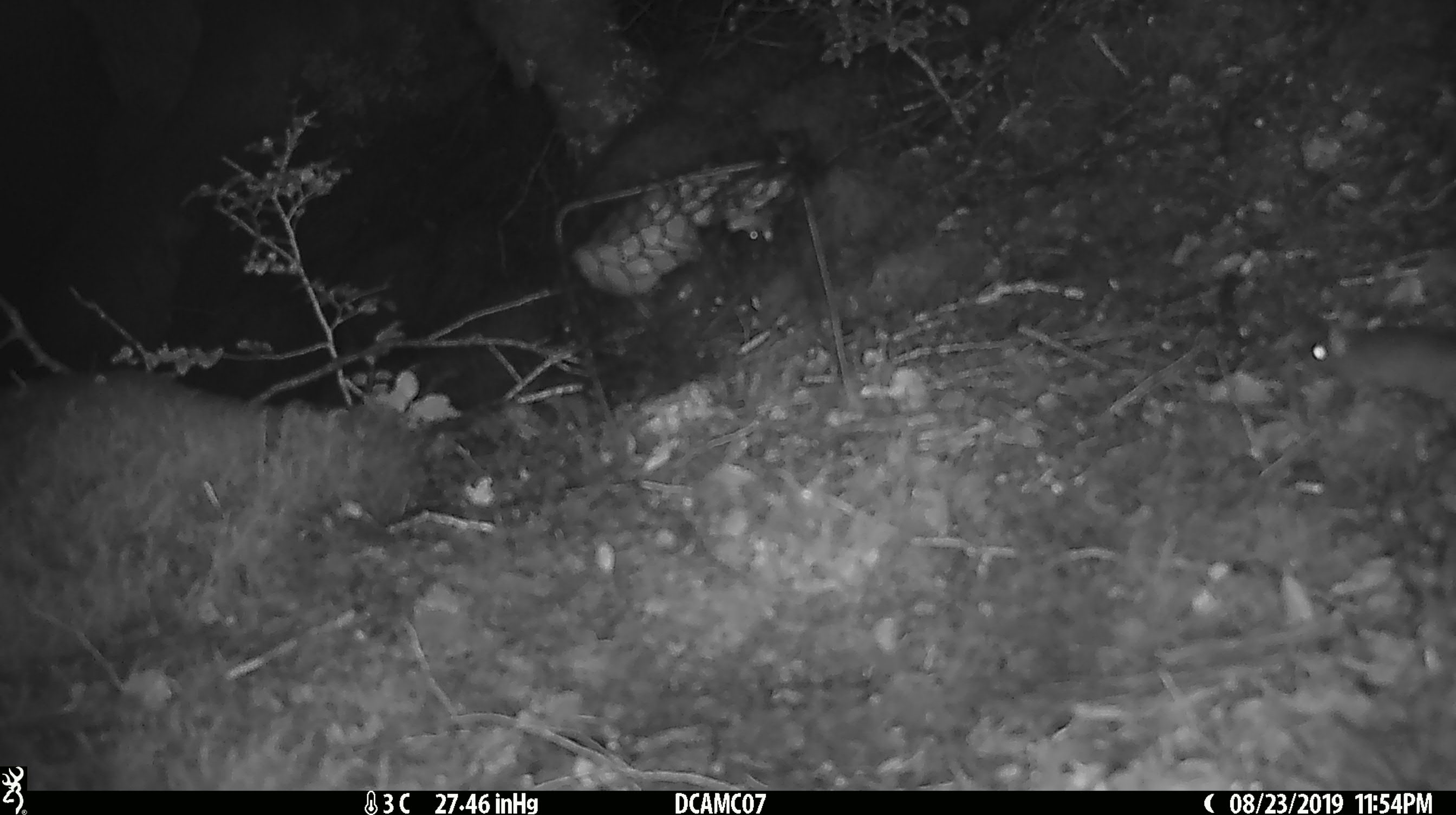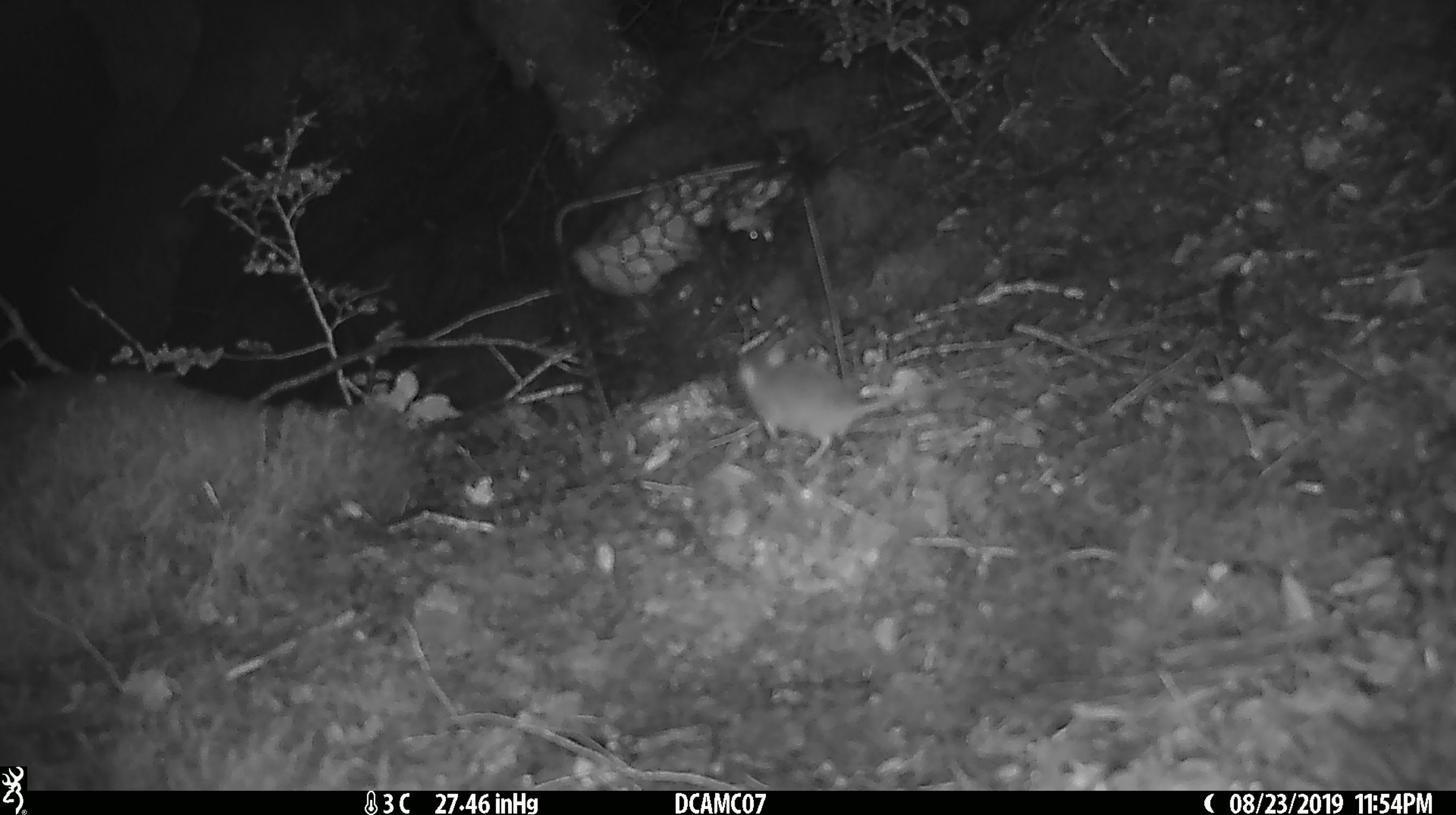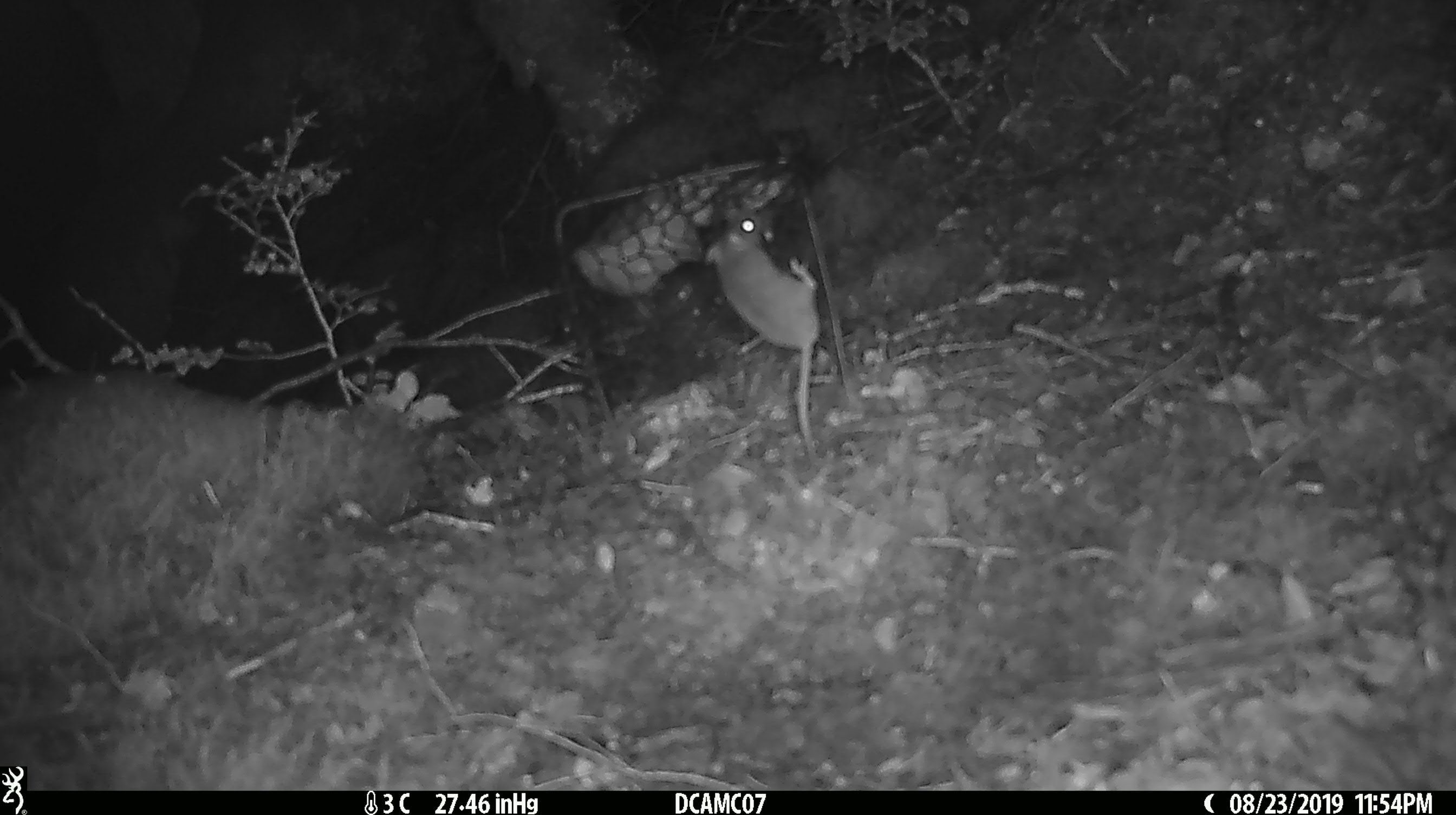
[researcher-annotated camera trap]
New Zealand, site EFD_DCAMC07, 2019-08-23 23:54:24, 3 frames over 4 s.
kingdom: Animalia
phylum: Chordata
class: Mammalia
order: Rodentia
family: Muridae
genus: Mus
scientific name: Mus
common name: mouse